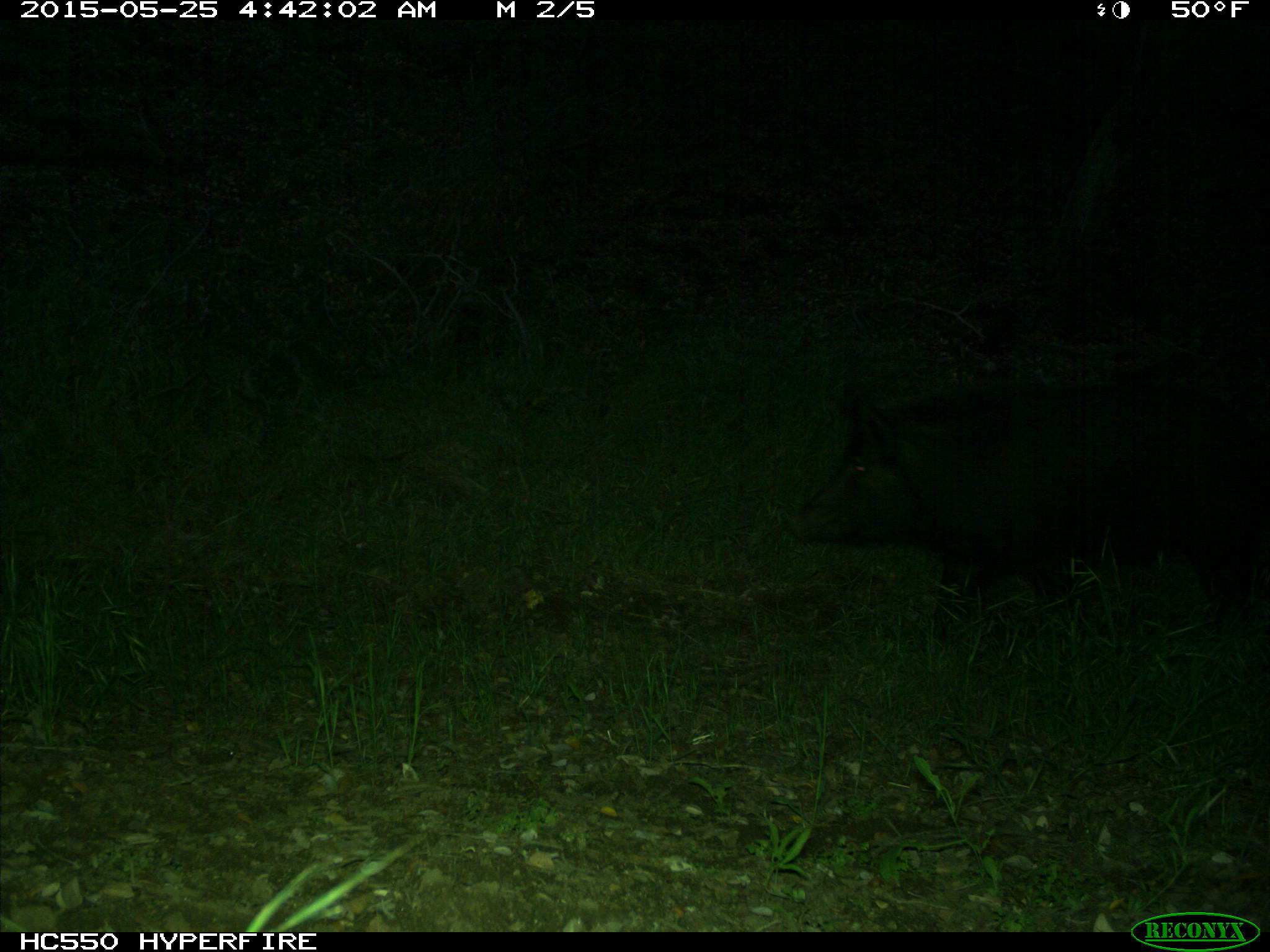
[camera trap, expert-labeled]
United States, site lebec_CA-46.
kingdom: Animalia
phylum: Chordata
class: Mammalia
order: Artiodactyla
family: Suidae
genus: Sus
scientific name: Sus scrofa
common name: wild boar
Sus scrofa (wild boar).